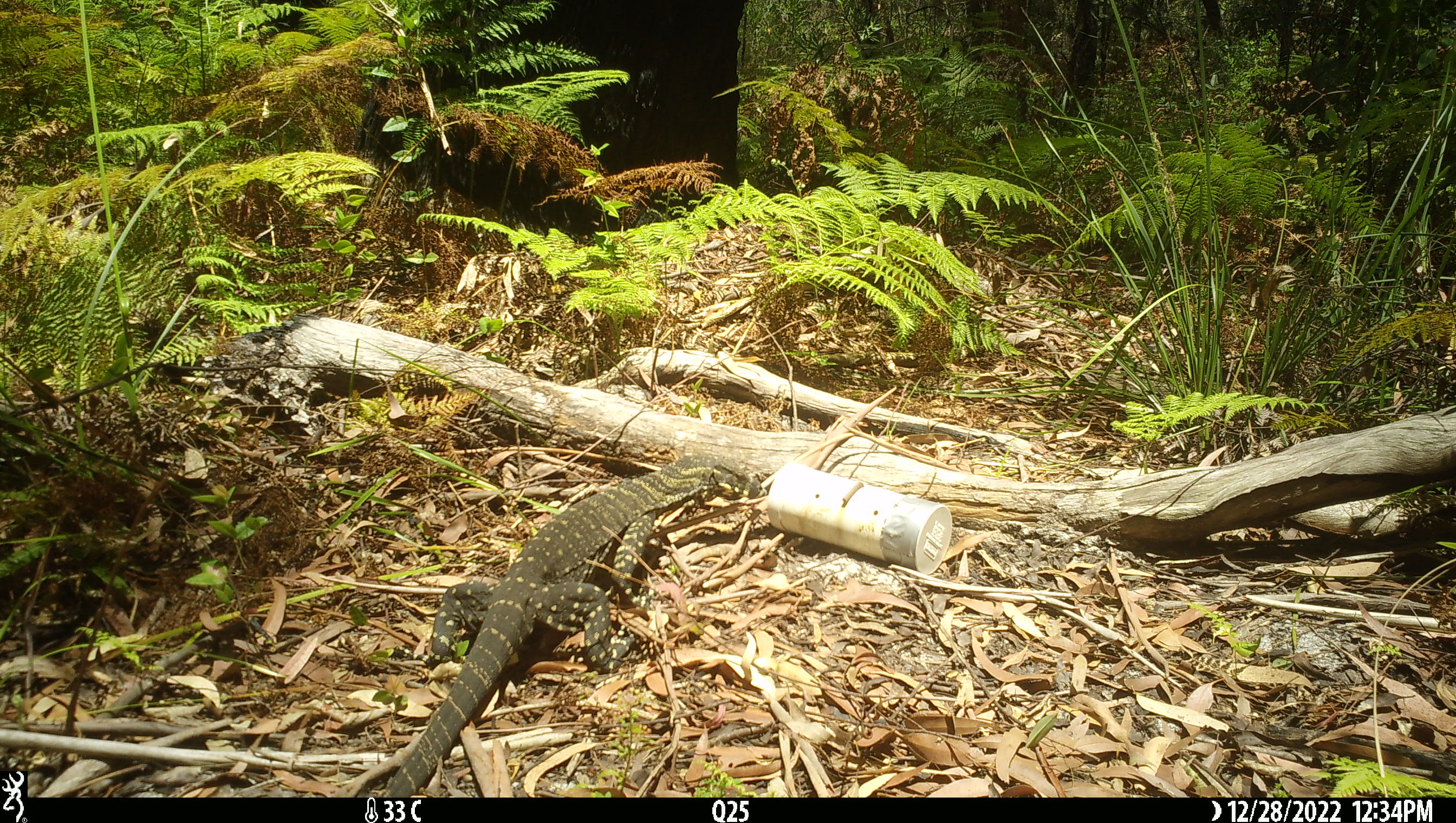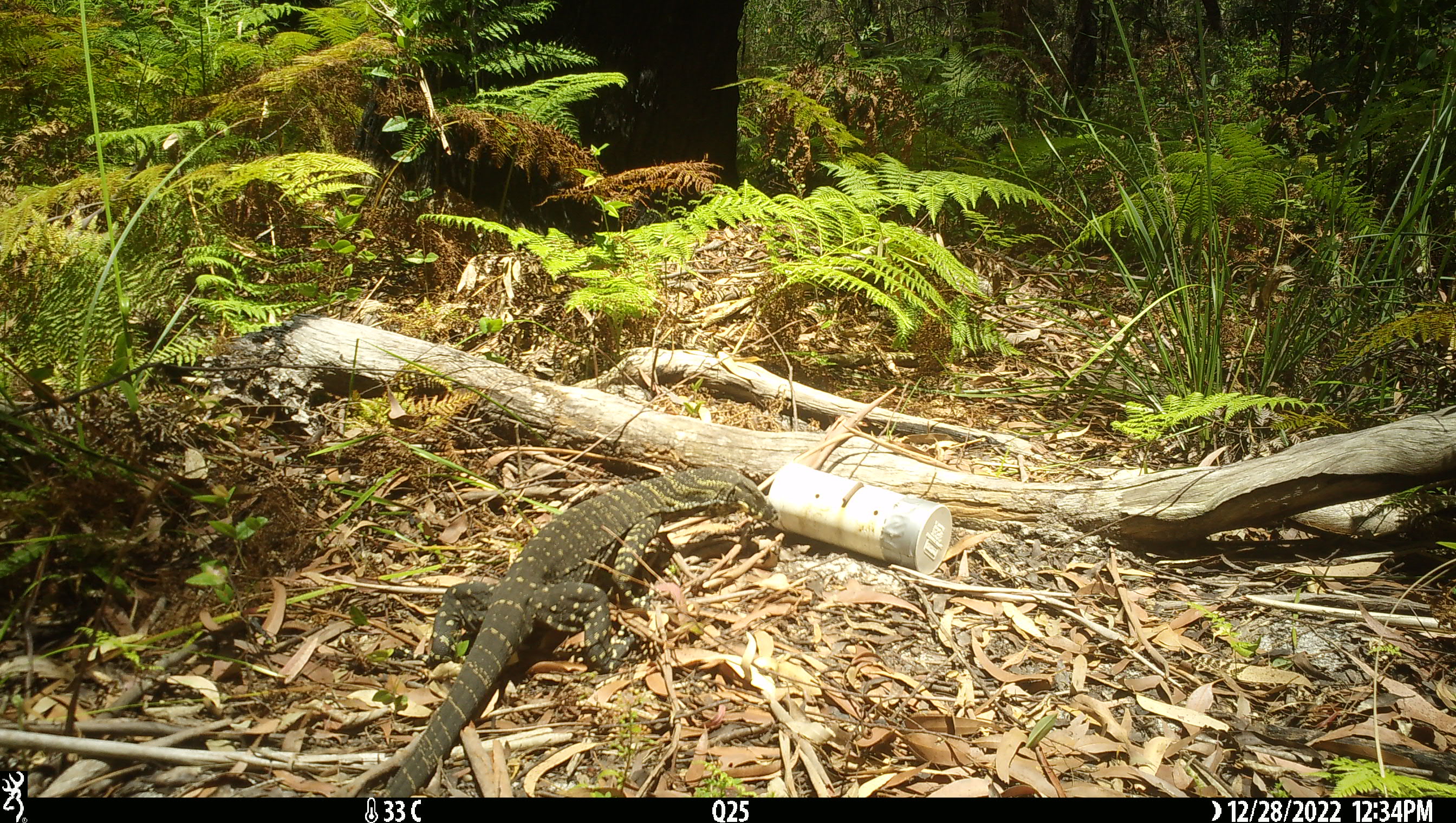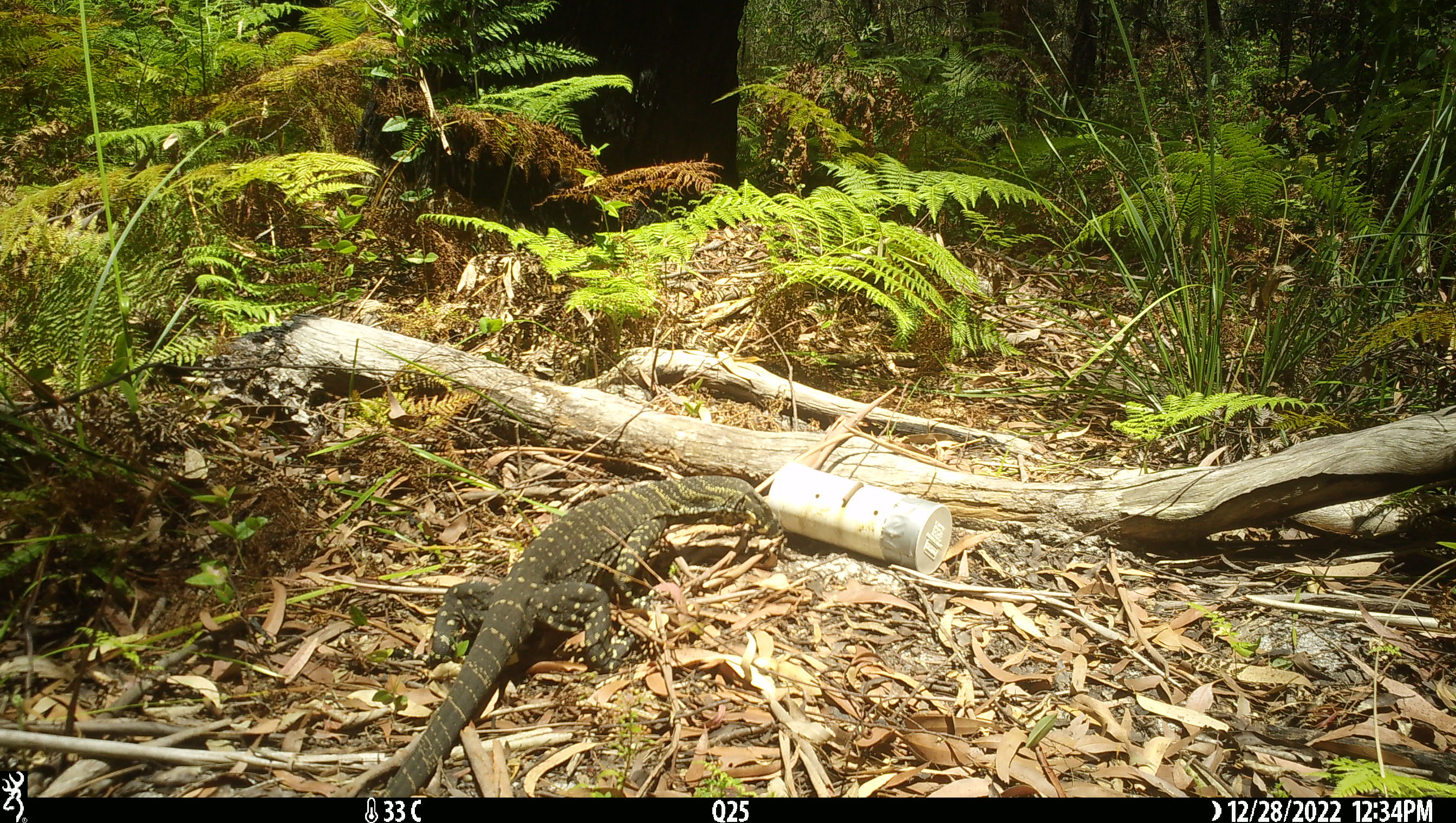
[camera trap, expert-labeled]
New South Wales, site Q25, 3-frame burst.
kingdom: Animalia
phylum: Chordata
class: Reptilia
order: Squamata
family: Varanidae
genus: Varanus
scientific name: Varanus varius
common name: lace monitor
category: goanna